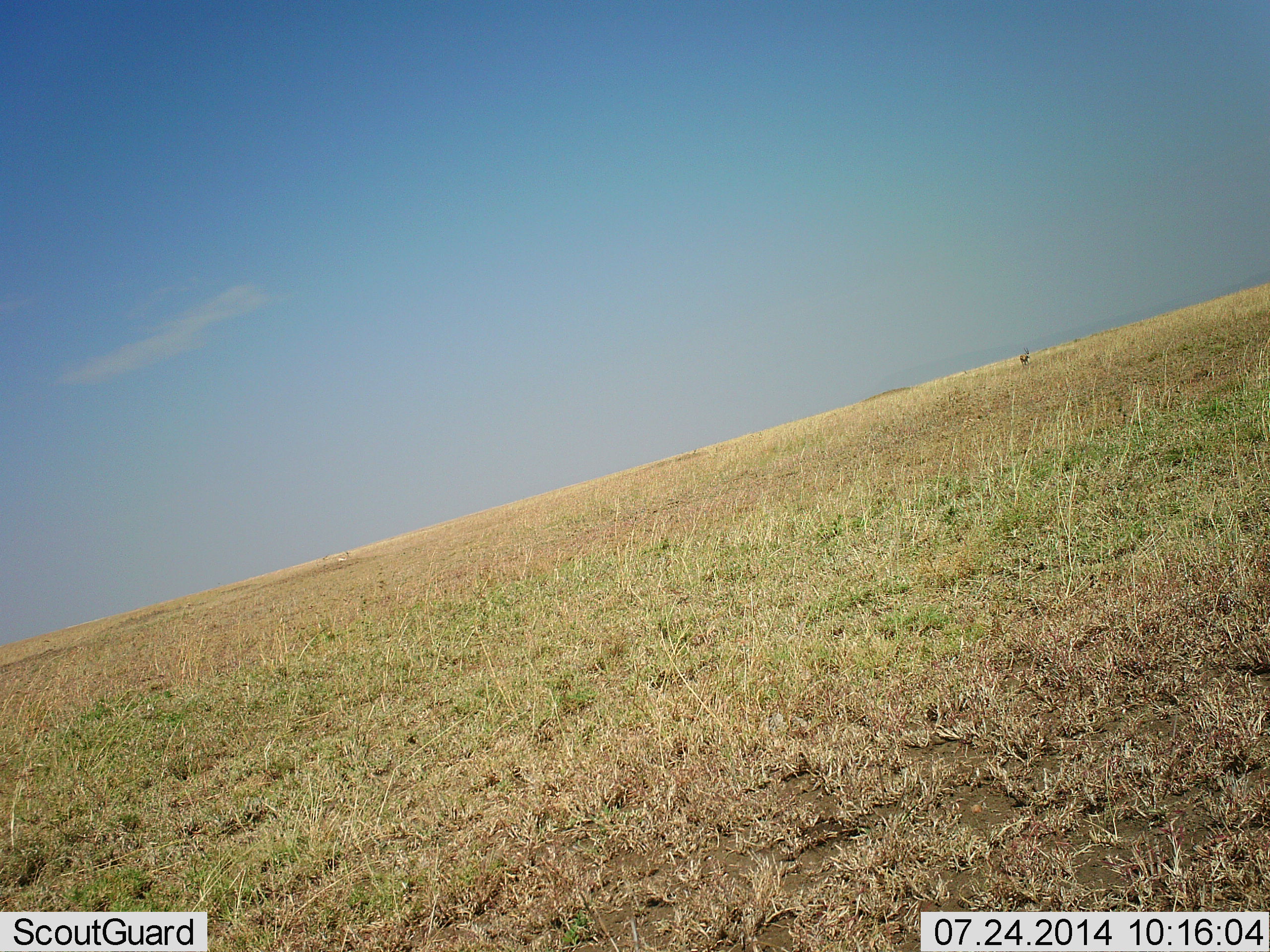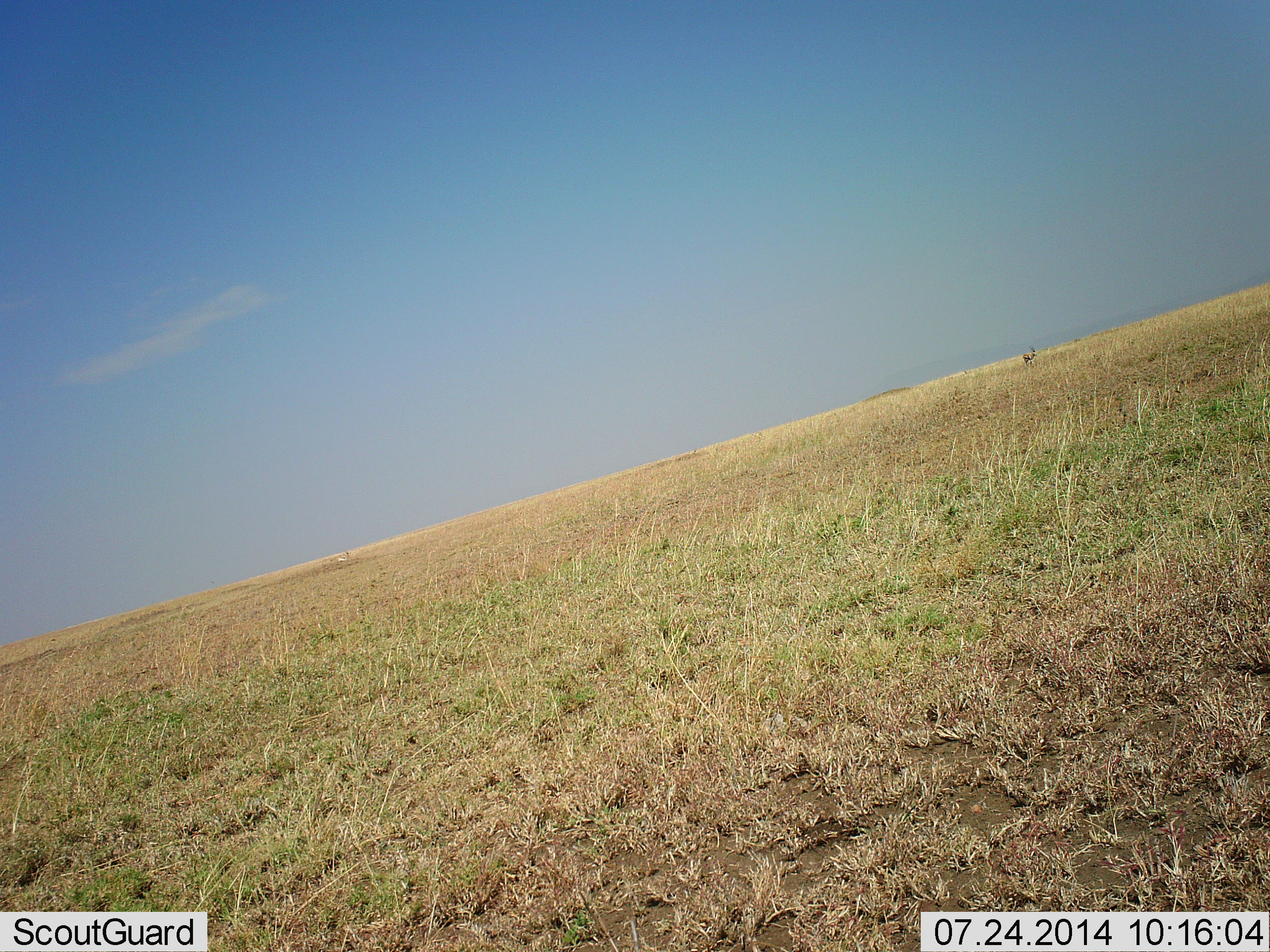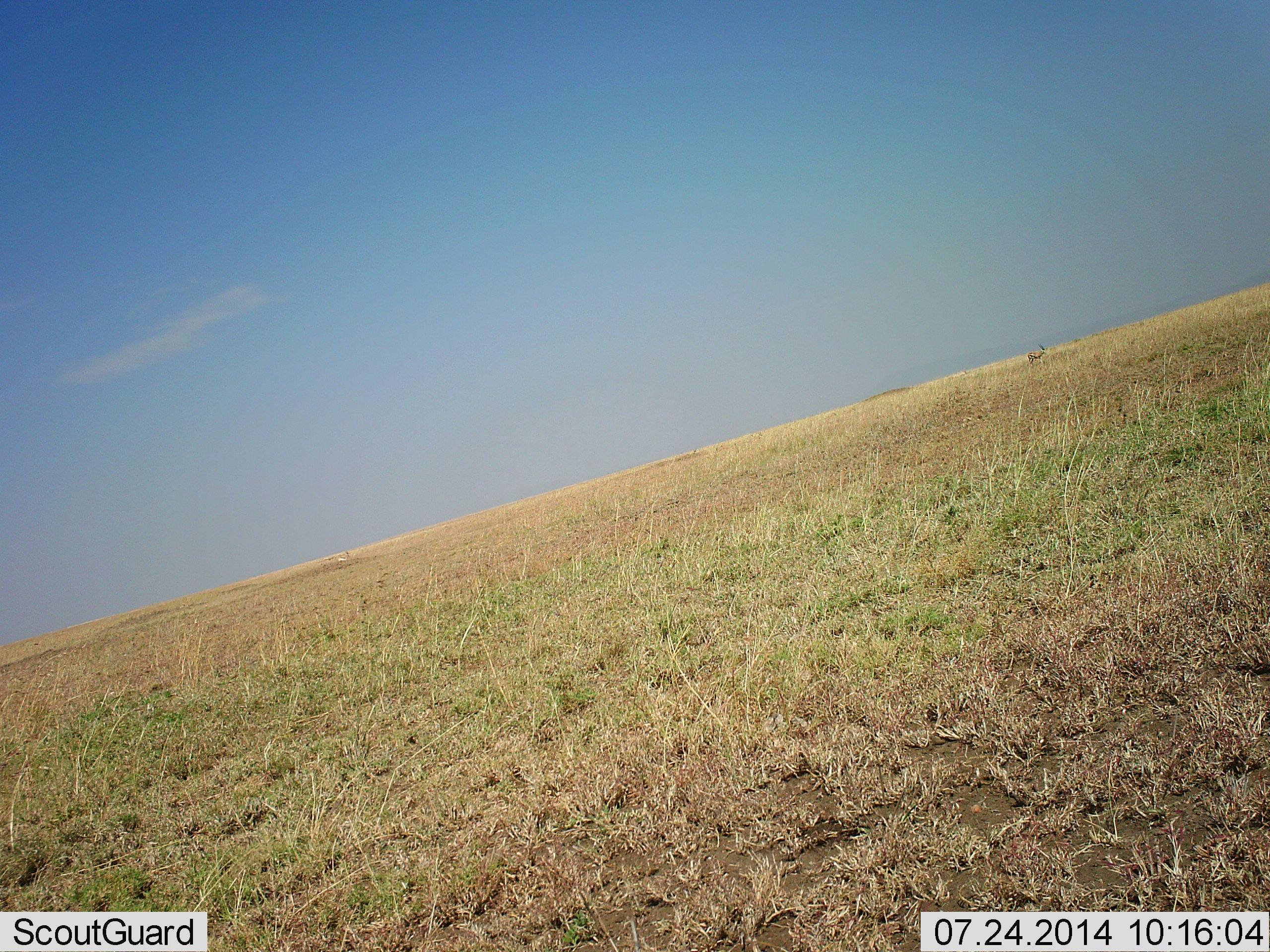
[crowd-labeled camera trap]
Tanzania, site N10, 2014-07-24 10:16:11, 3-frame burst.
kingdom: Animalia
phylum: Chordata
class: Mammalia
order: Artiodactyla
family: Bovidae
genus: Eudorcas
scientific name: Eudorcas thomsonii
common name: thomson's gazelle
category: gazellethomsons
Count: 1.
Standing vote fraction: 40%.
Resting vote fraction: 0%.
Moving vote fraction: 60%.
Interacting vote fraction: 0%.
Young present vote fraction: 0%.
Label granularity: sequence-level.